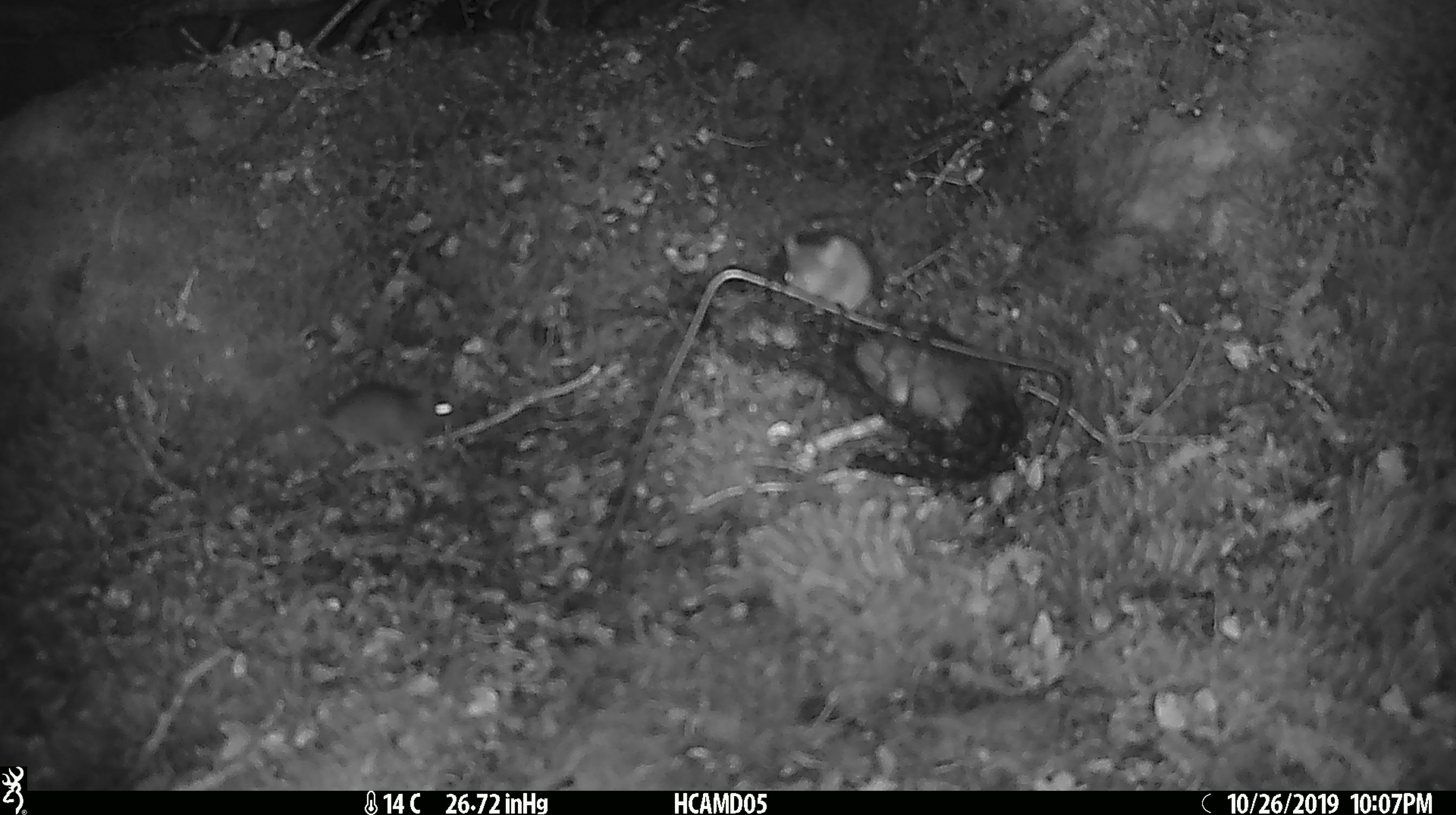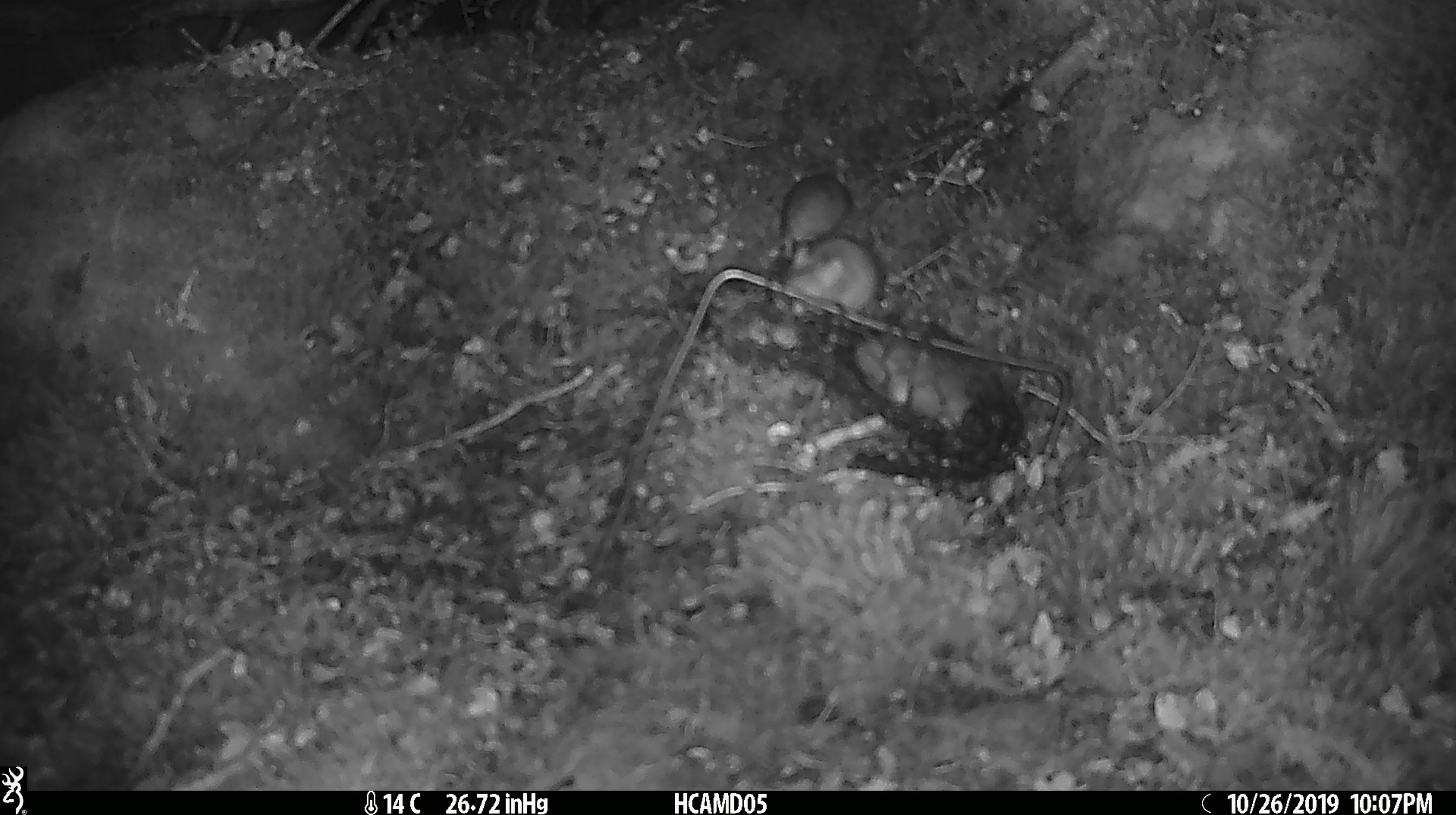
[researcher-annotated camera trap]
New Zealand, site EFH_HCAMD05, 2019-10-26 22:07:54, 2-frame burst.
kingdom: Animalia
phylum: Chordata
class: Mammalia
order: Rodentia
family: Muridae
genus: Mus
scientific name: Mus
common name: mouse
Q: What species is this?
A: Mouse (Mus).